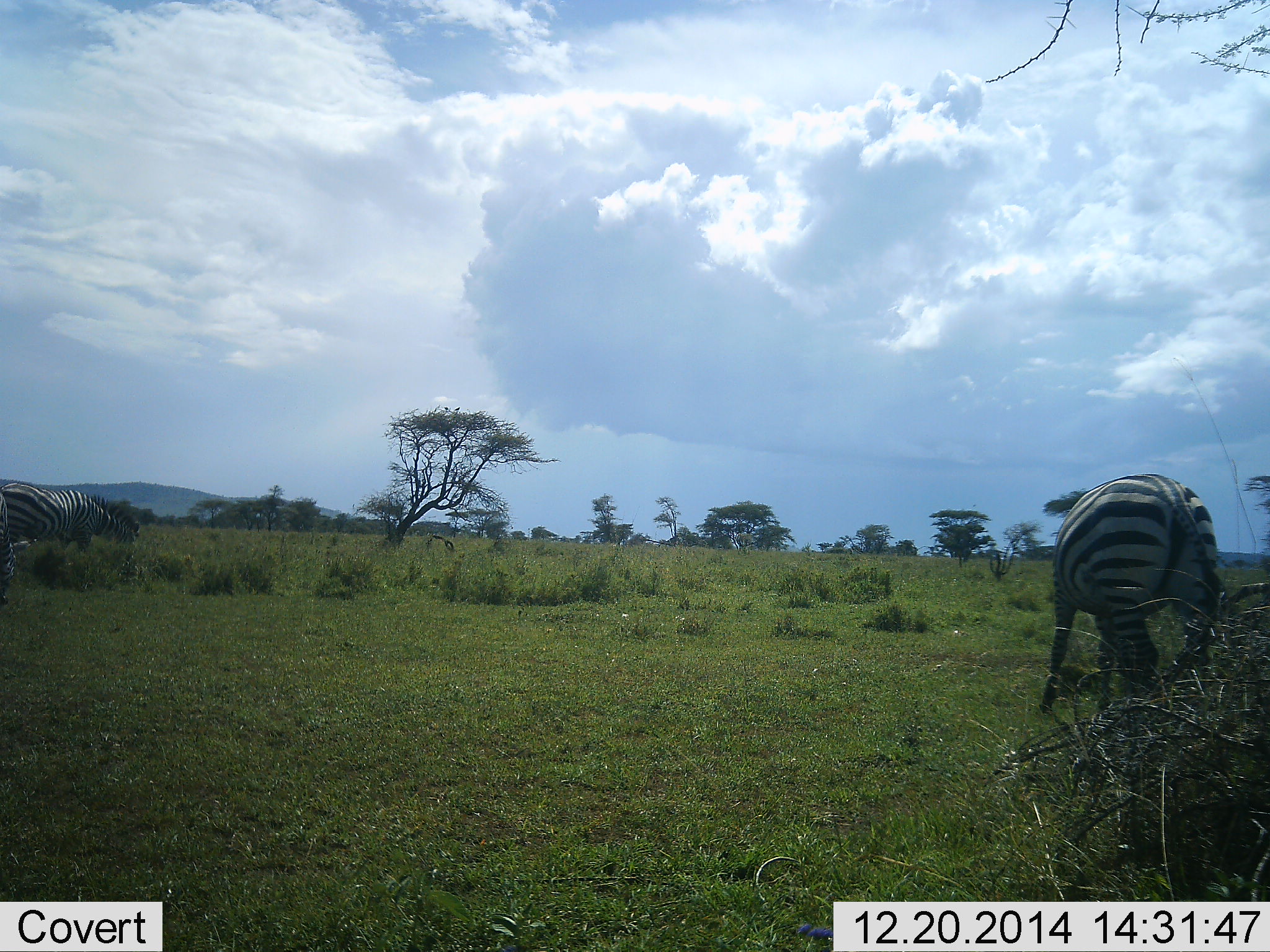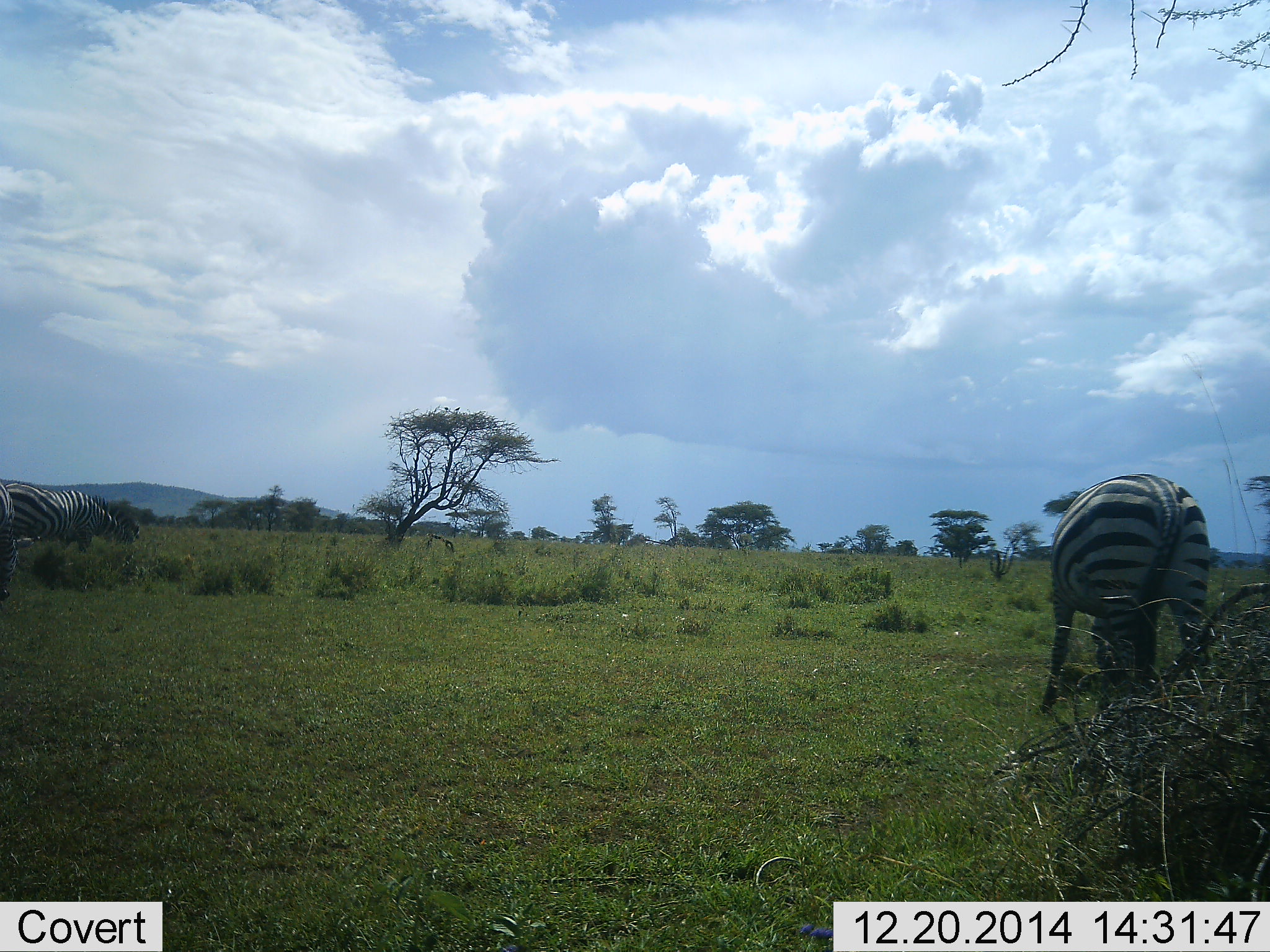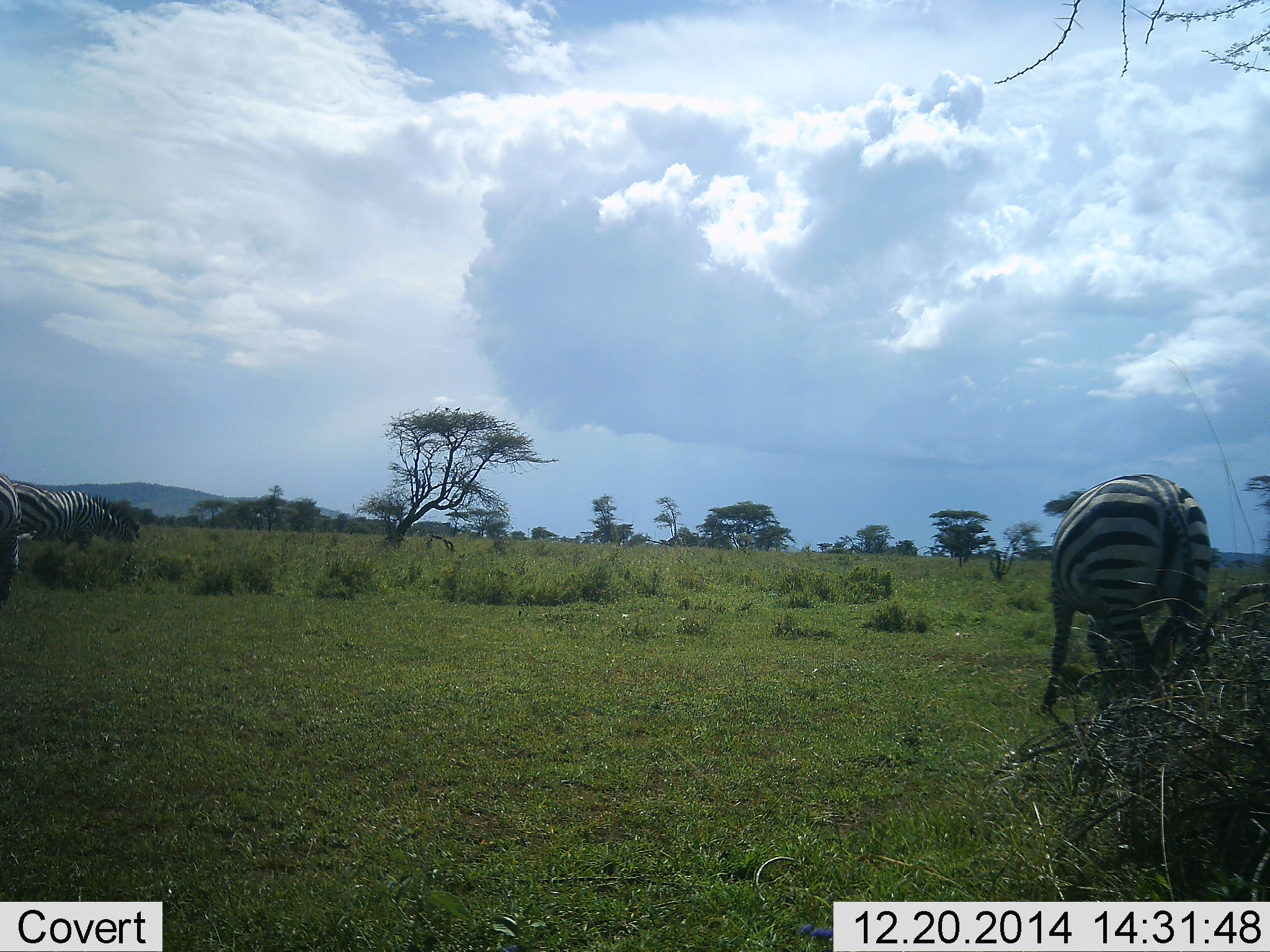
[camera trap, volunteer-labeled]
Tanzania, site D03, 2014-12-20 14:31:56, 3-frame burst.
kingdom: Animalia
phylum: Chordata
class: Mammalia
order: Perissodactyla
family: Equidae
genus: Equus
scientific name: Equus quagga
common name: plains zebra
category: zebra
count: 3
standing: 30%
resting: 0%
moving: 0%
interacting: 0%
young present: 0%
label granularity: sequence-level